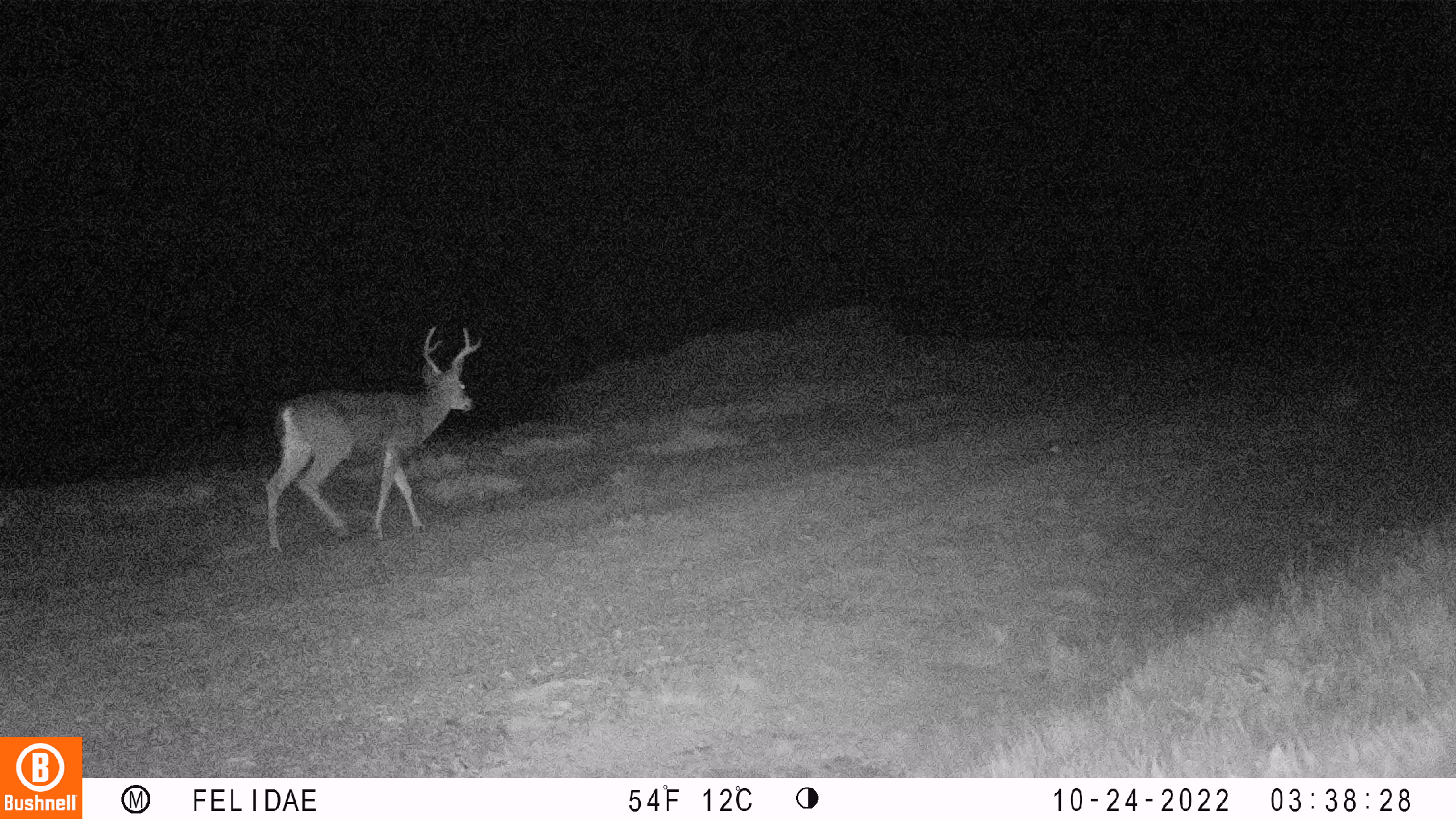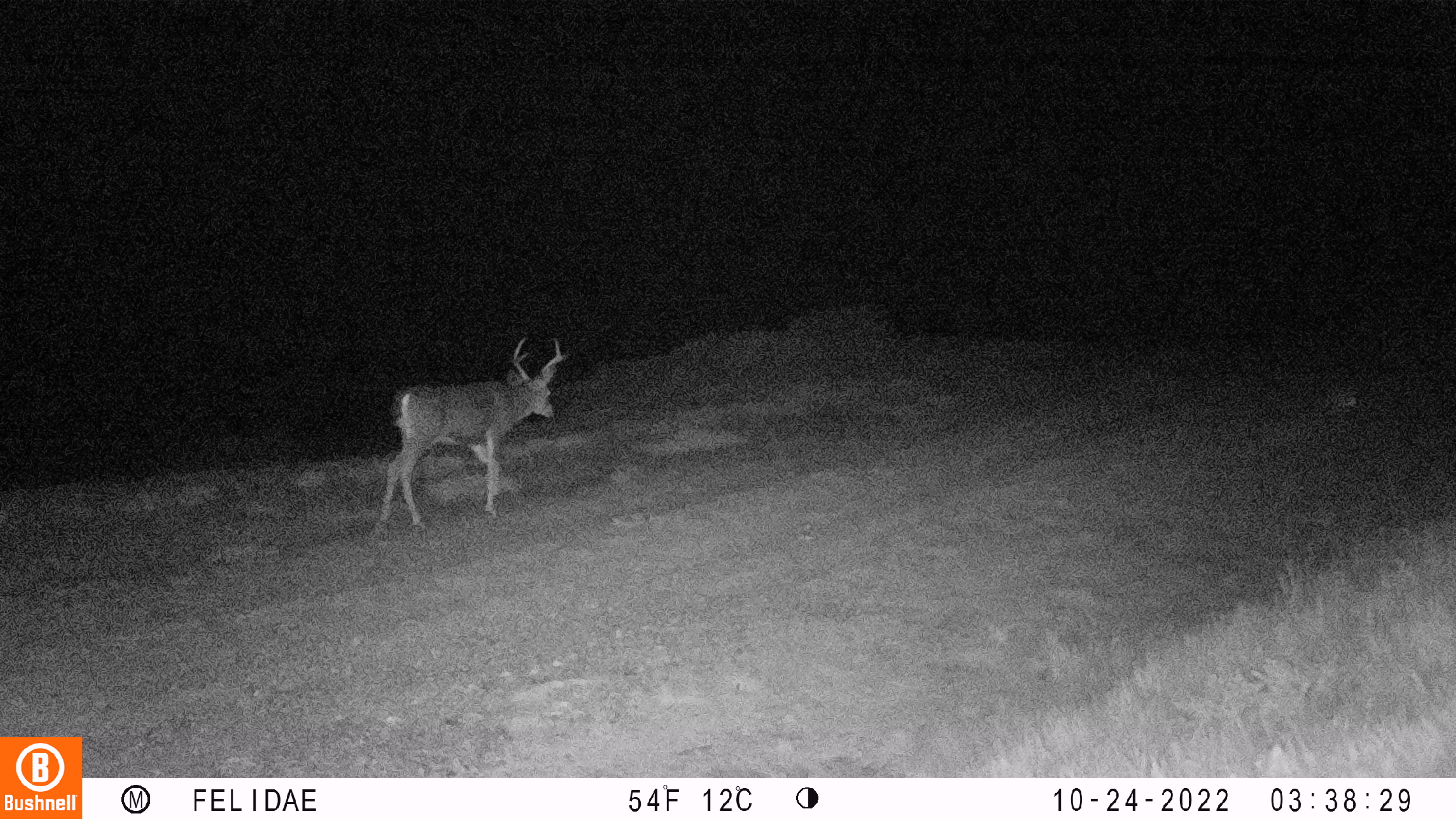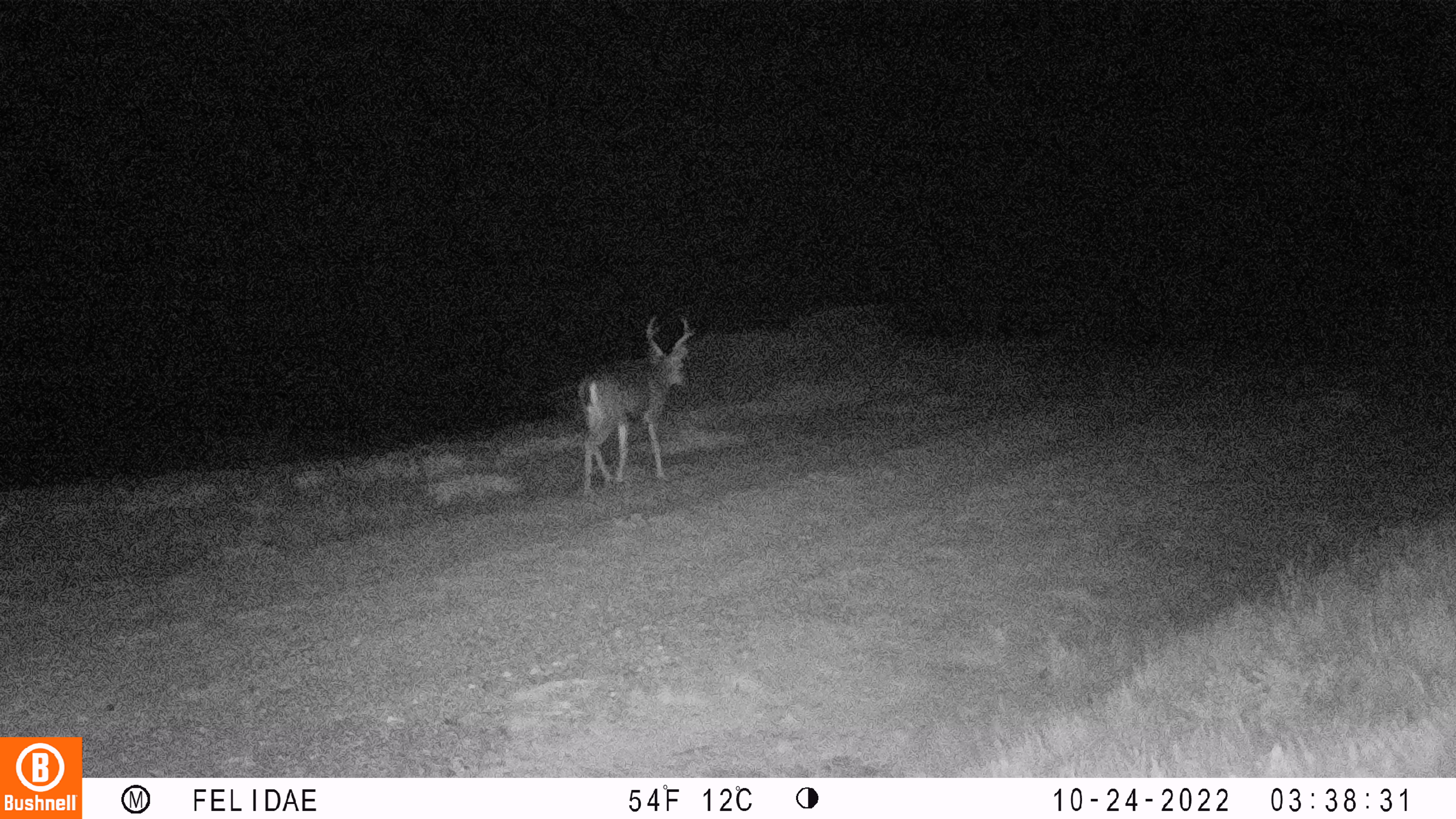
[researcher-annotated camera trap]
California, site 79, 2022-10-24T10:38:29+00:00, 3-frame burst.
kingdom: Animalia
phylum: Chordata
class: Mammalia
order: Artiodactyla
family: Cervidae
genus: Odocoileus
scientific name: Odocoileus hemionus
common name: mule deer